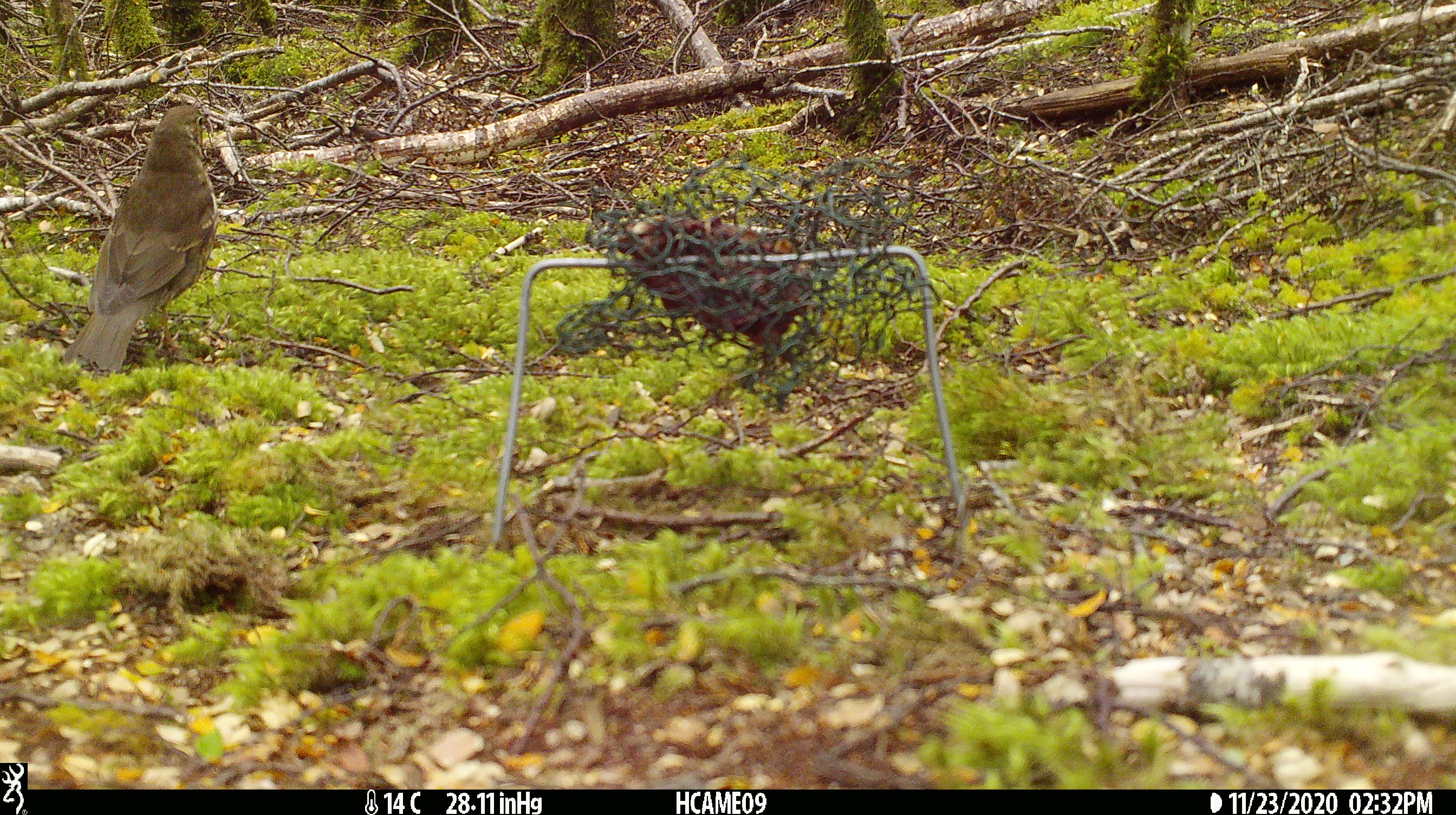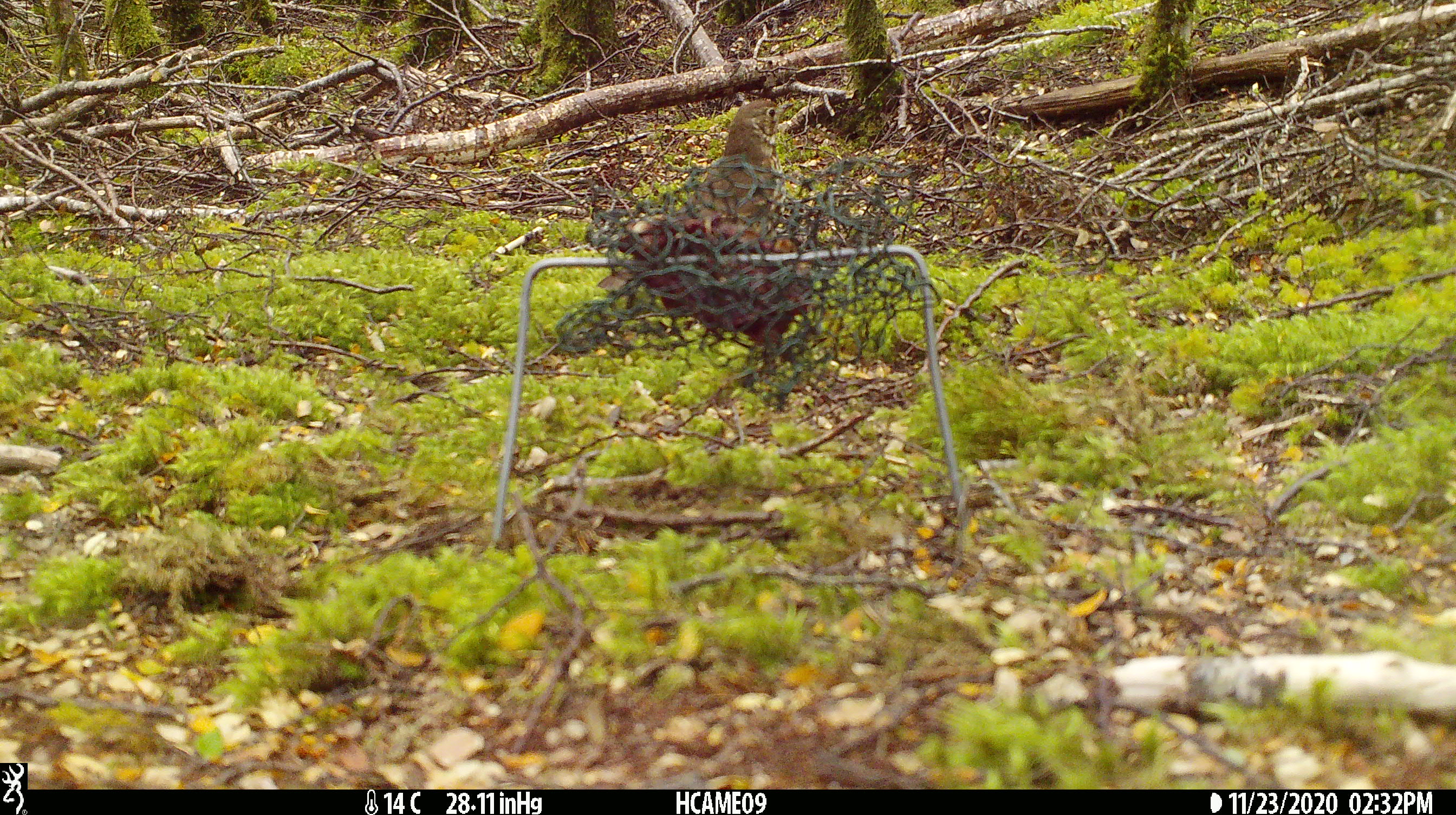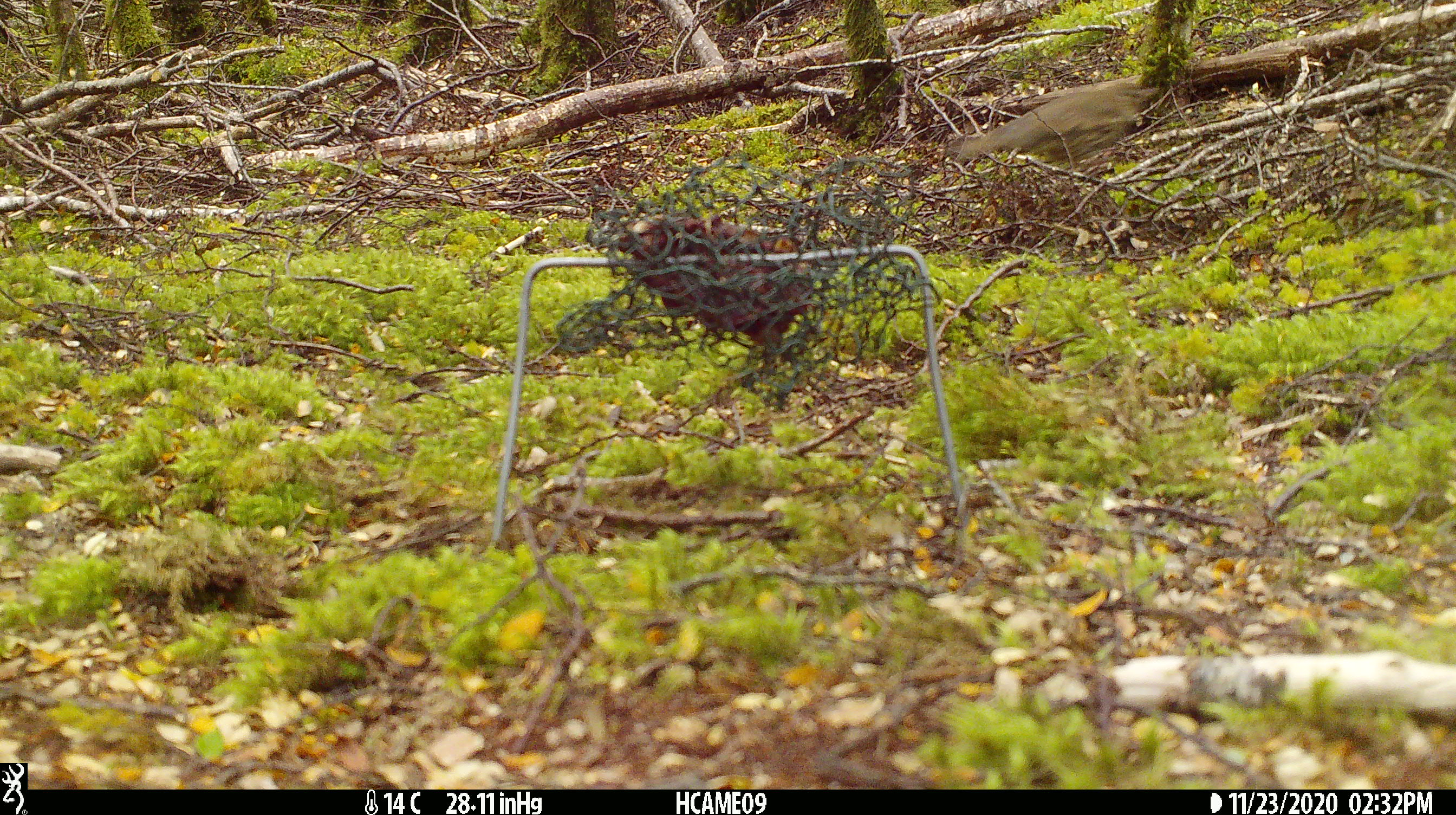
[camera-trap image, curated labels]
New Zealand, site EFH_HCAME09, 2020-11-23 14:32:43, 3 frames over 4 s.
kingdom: Animalia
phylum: Chordata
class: Aves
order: Passeriformes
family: Turdidae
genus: Turdus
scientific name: Turdus philomelos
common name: song thrush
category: thrush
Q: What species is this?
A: Thrush (song thrush) (Turdus philomelos).